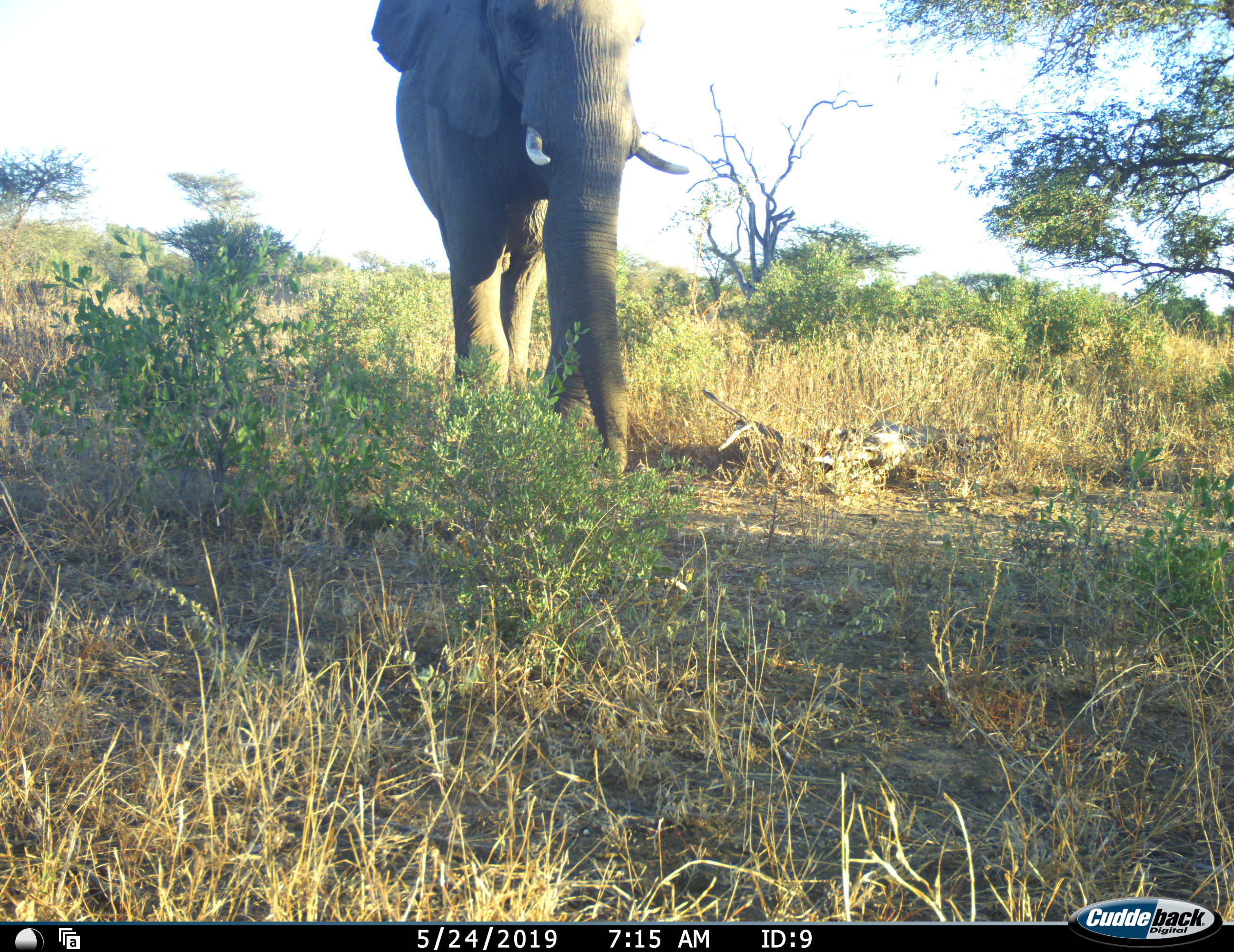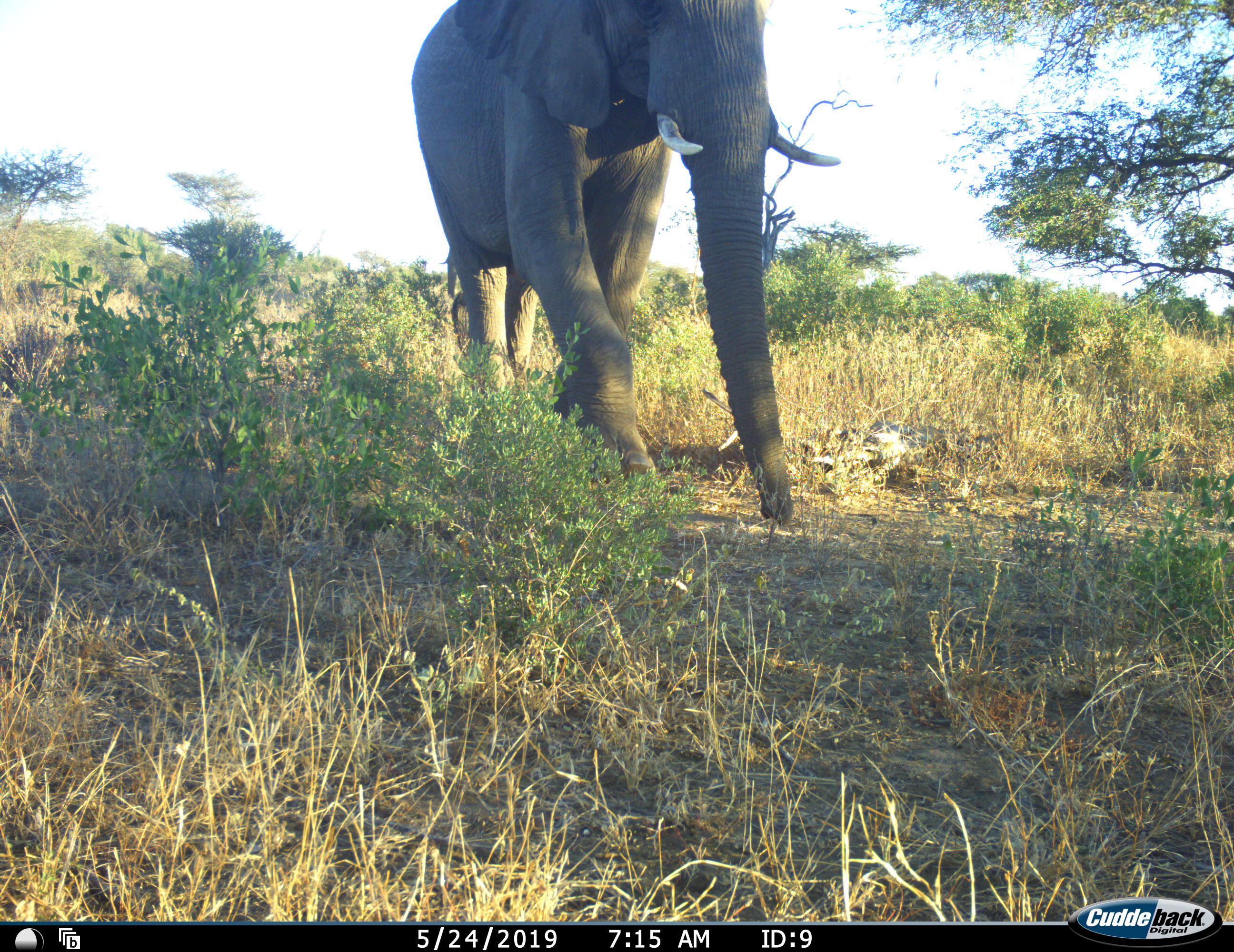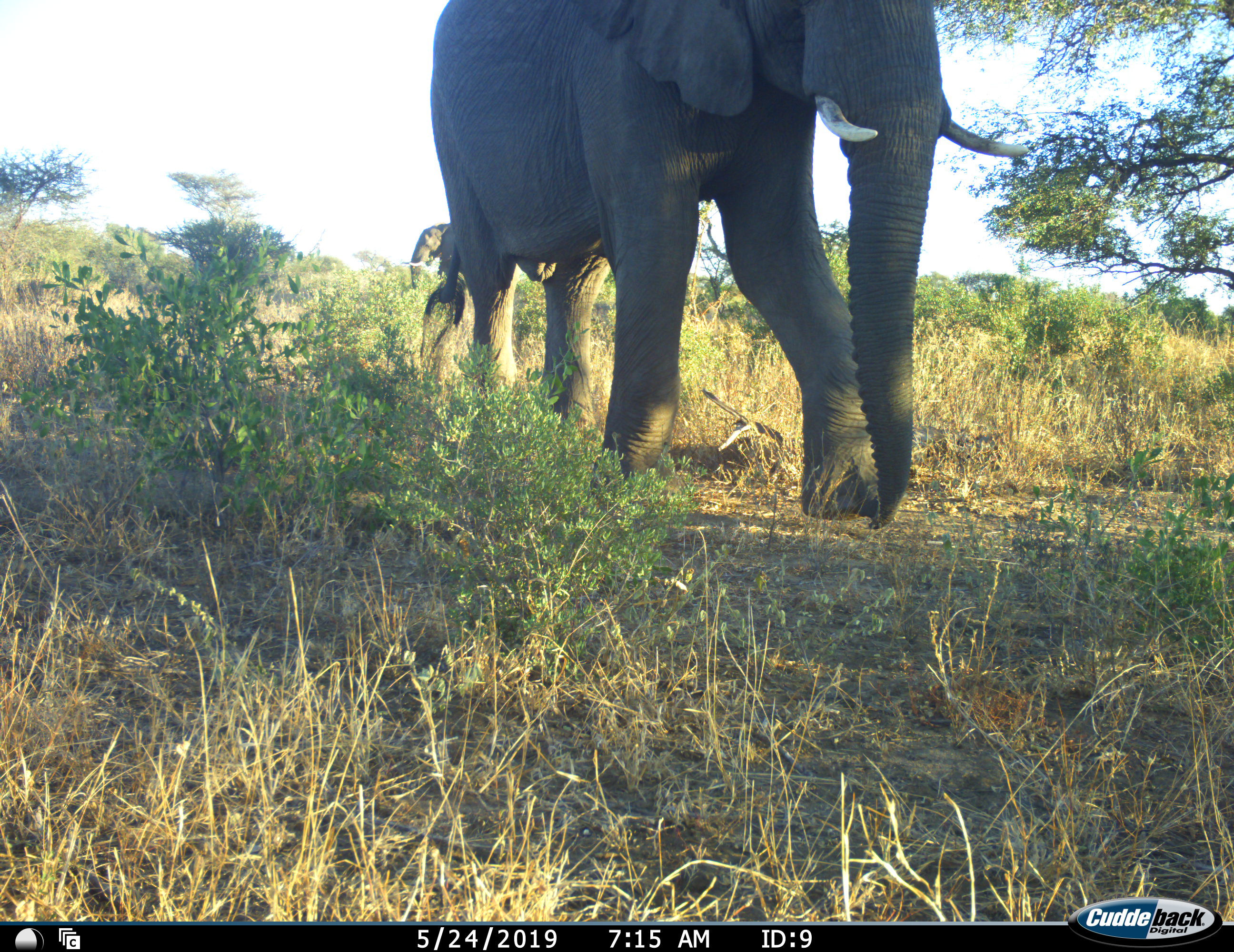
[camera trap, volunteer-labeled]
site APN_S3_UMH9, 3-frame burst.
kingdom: Animalia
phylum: Chordata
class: Mammalia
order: Proboscidea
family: Elephantidae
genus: Loxodonta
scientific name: Loxodonta africana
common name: african bush elephant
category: elephant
Elephant (african bush elephant) (Loxodonta africana), count 2. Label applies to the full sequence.